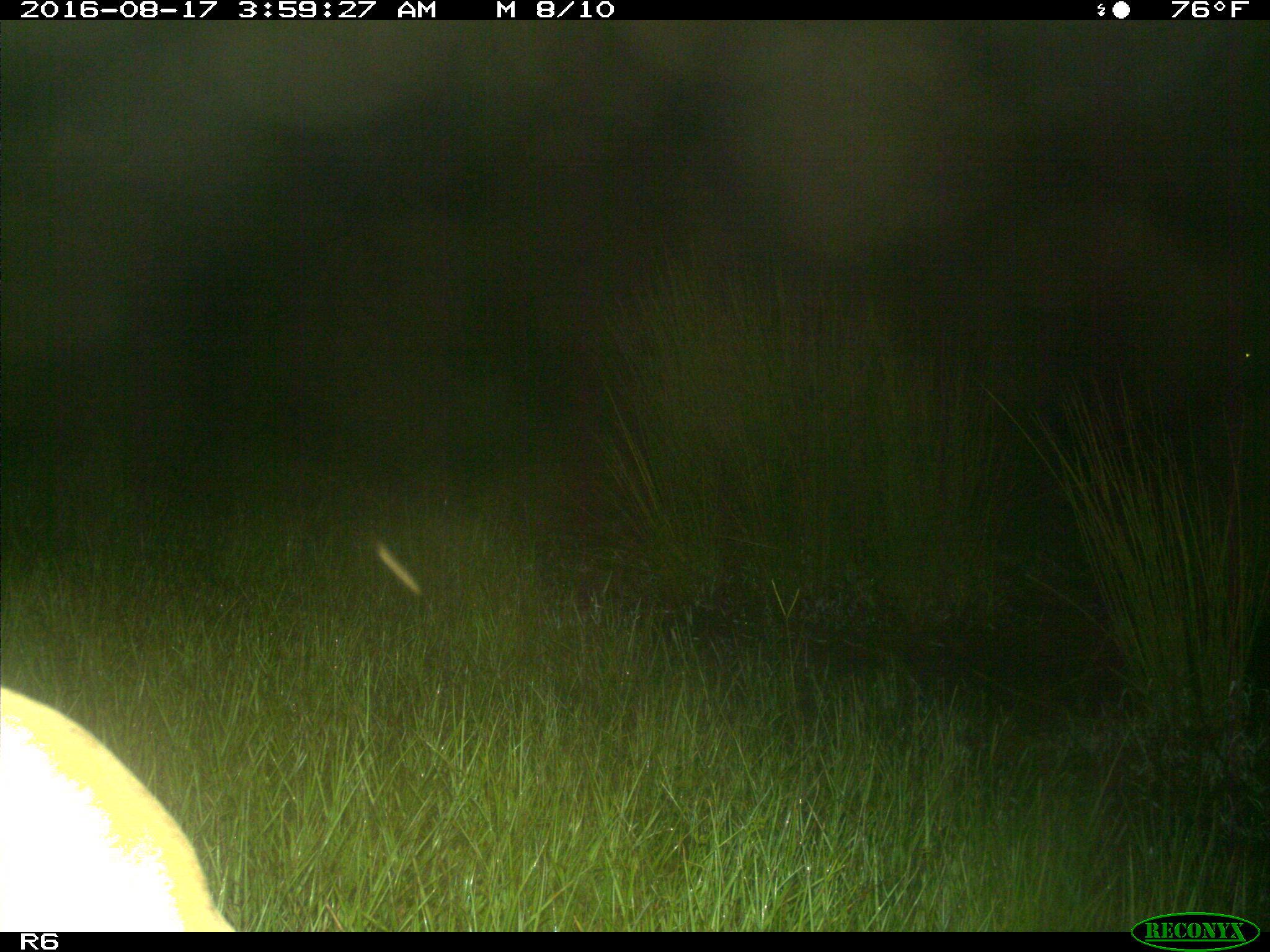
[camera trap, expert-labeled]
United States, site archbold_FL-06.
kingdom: Animalia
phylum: Chordata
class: Mammalia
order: Artiodactyla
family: Bovidae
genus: Bos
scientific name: Bos taurus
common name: domestic cow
Bos taurus (domestic cow).